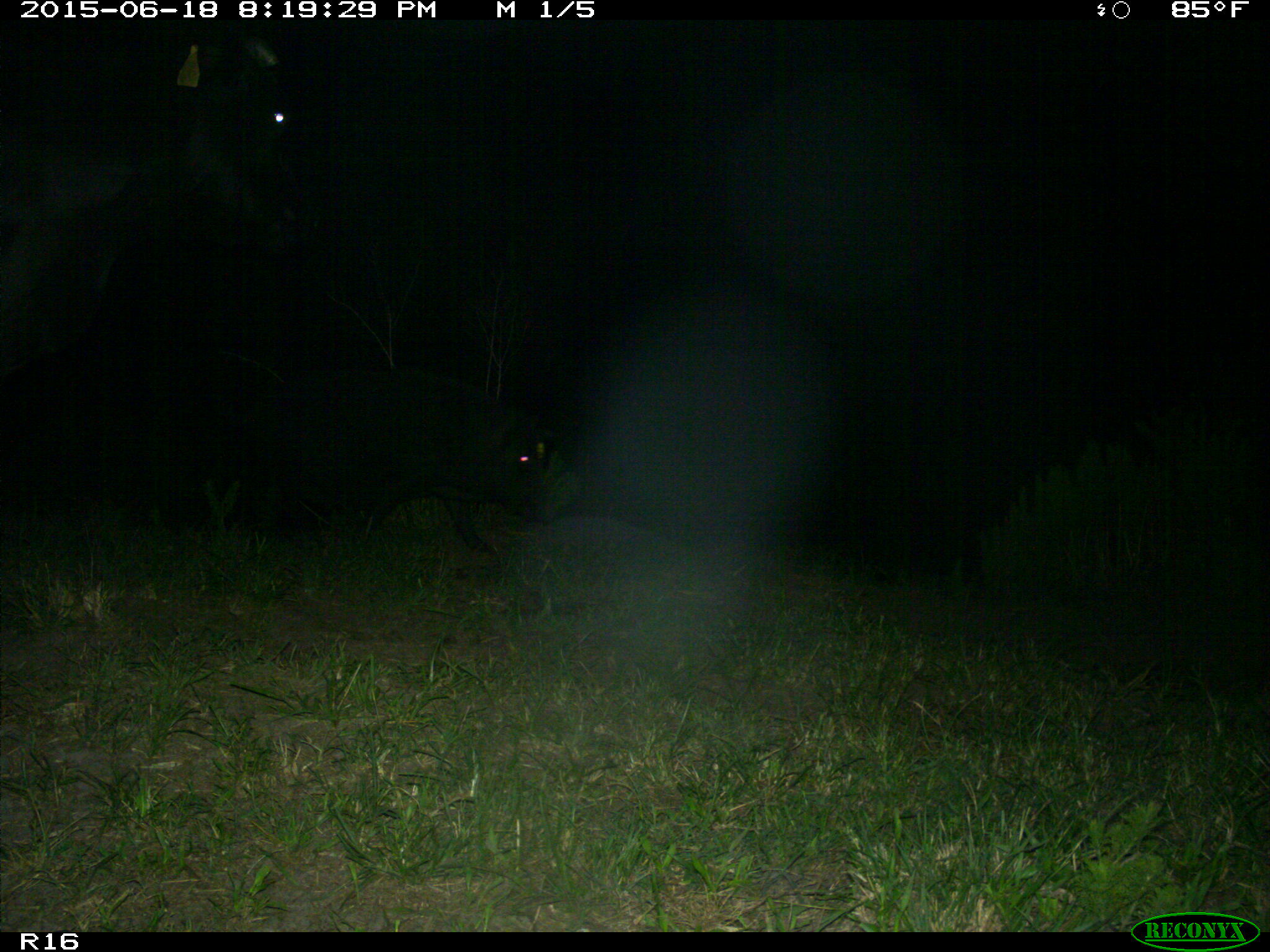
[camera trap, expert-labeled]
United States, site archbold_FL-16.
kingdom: Animalia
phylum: Chordata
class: Mammalia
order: Artiodactyla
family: Suidae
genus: Sus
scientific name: Sus scrofa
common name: wild boar